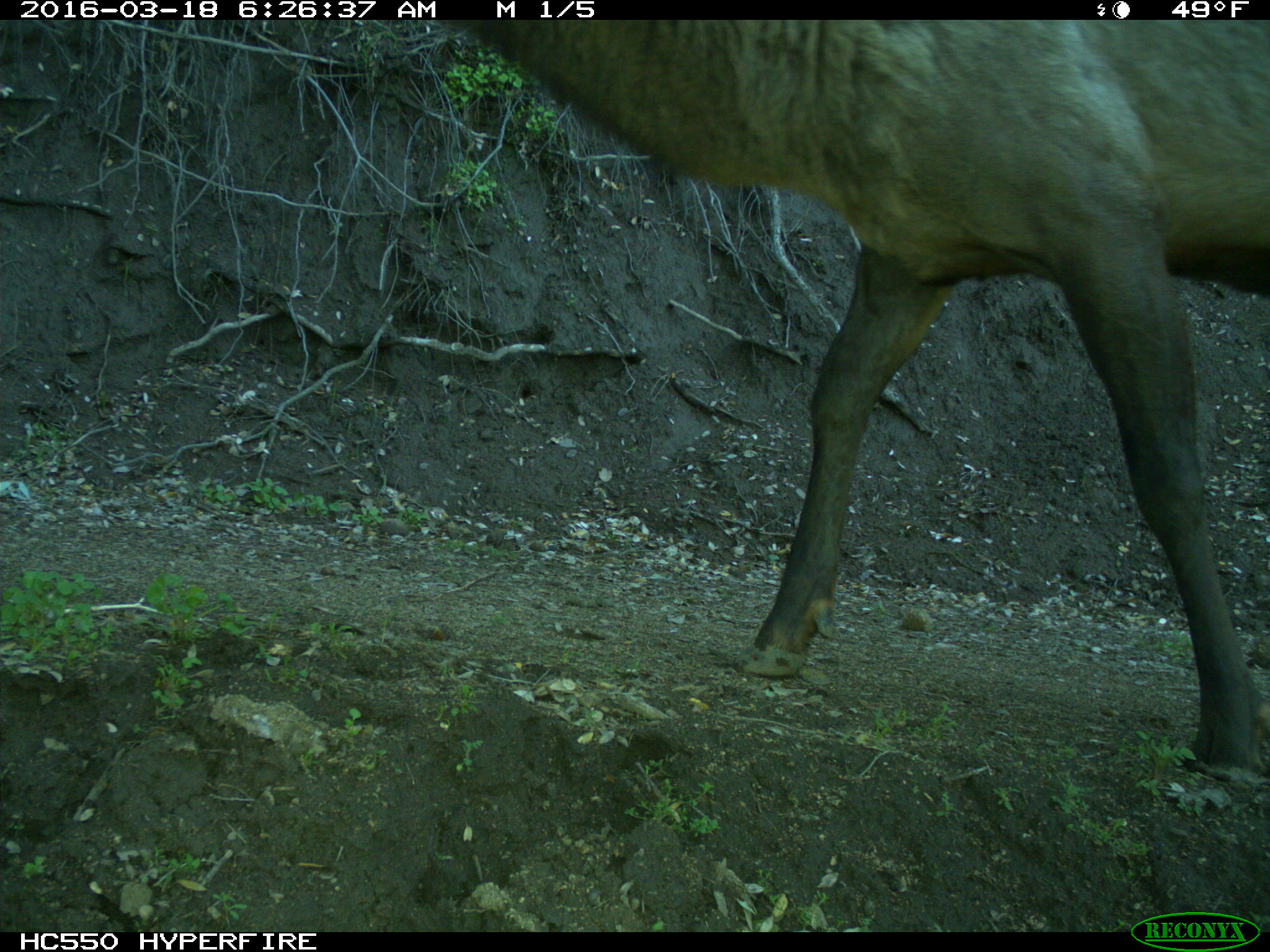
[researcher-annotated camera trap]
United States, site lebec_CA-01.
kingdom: Animalia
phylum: Chordata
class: Mammalia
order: Artiodactyla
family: Cervidae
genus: Cervus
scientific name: Cervus canadensis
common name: elk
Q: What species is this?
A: Cervus canadensis (elk).